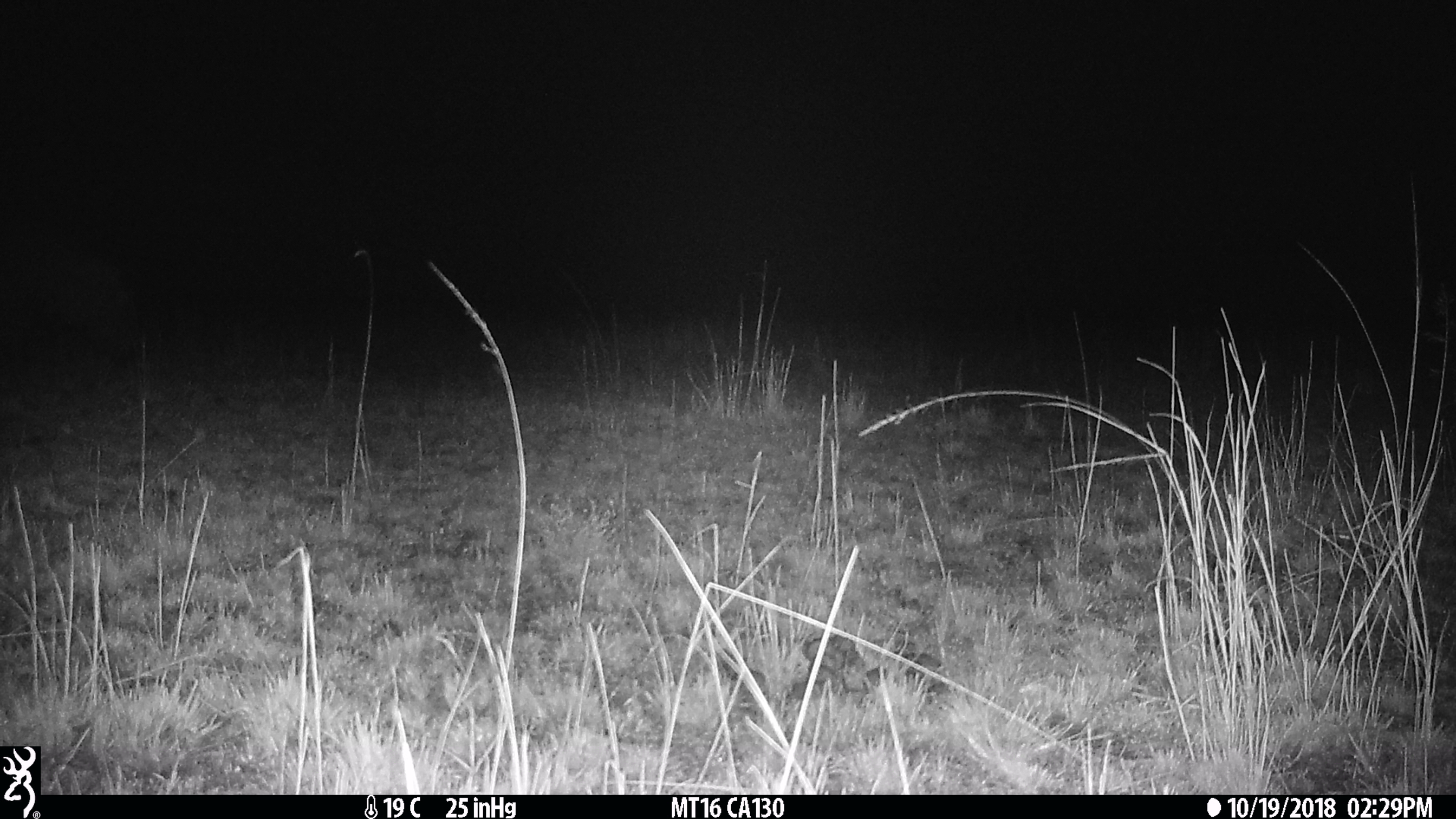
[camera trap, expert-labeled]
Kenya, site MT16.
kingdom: Animalia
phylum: Chordata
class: Mammalia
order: Artiodactyla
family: Hippopotamidae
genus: Hippopotamus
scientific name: Hippopotamus amphibius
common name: hippopotamus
Hippopotamus (Hippopotamus amphibius).